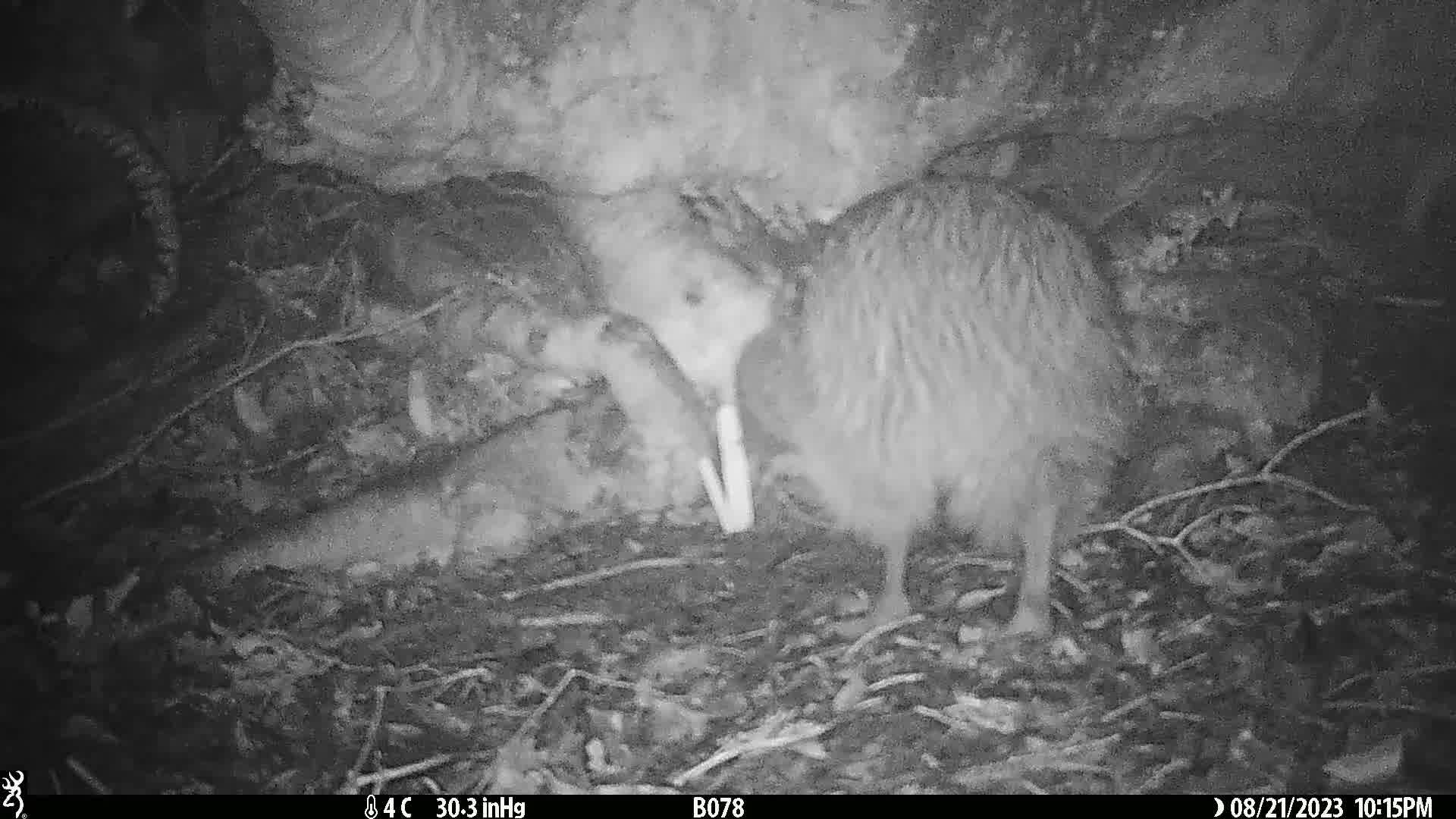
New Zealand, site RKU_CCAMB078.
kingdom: Animalia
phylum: Chordata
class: Aves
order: Apterygiformes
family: Apterygidae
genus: Apteryx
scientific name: Apteryx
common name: kiwi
Kiwi (Apteryx).